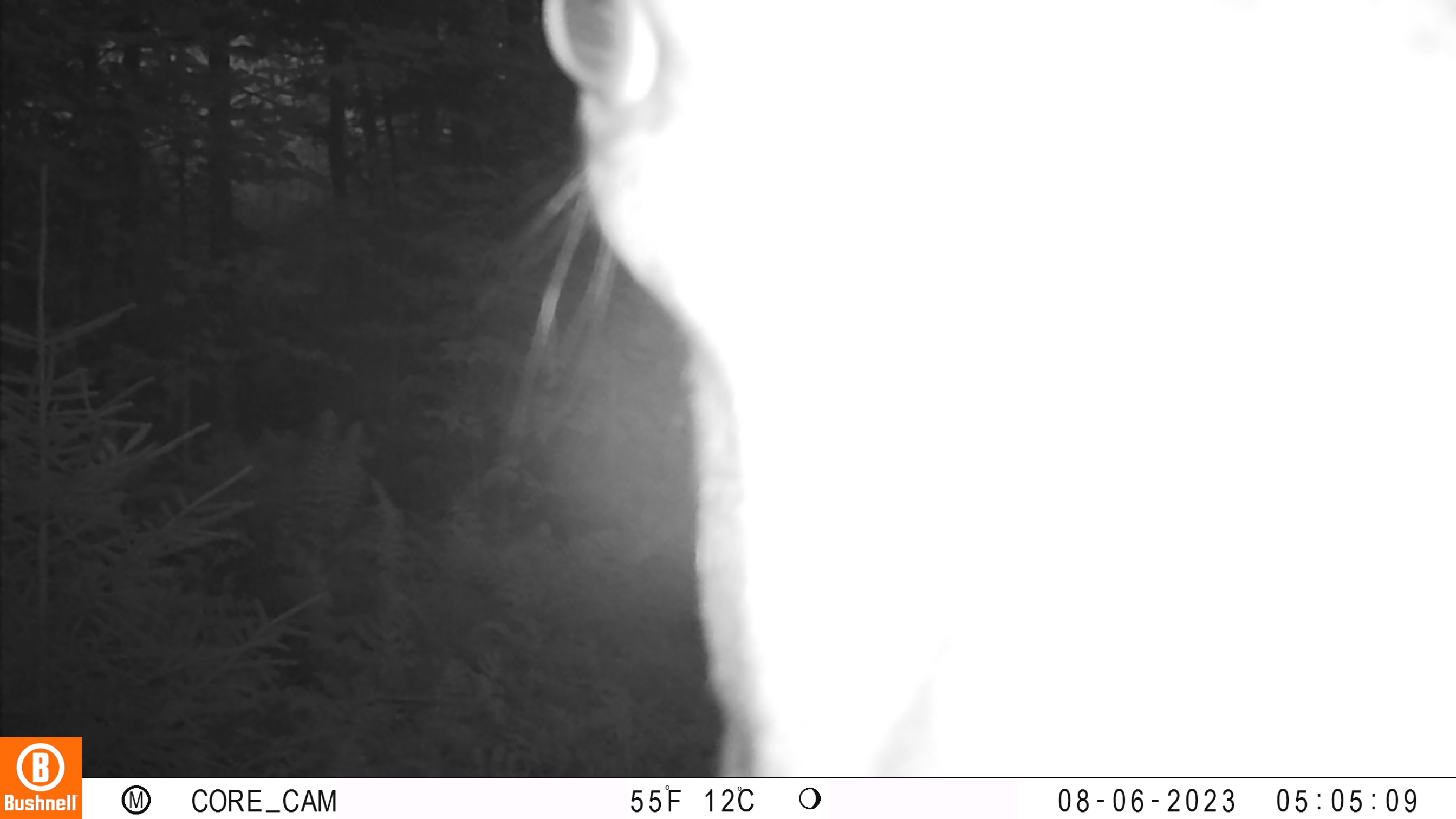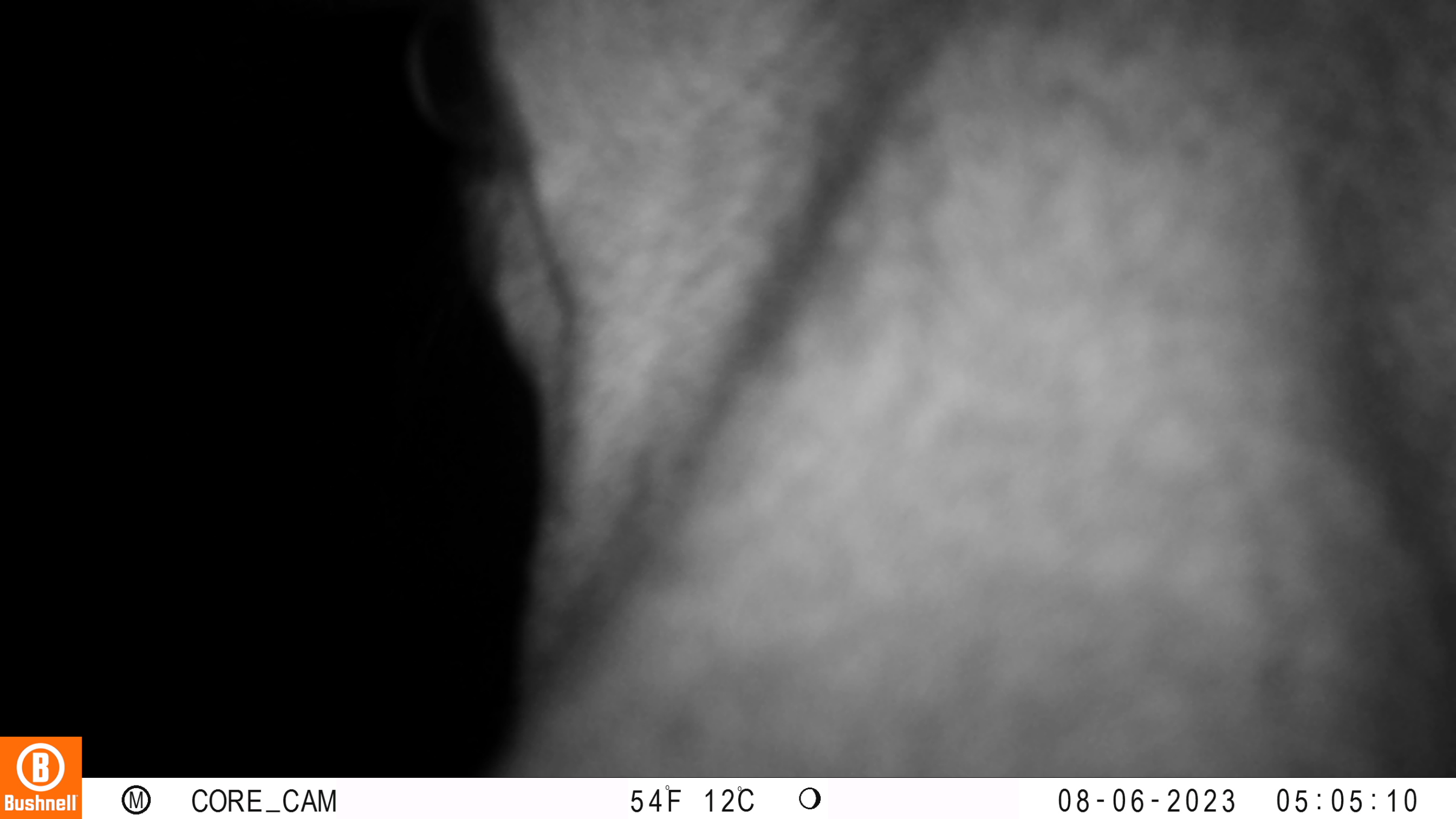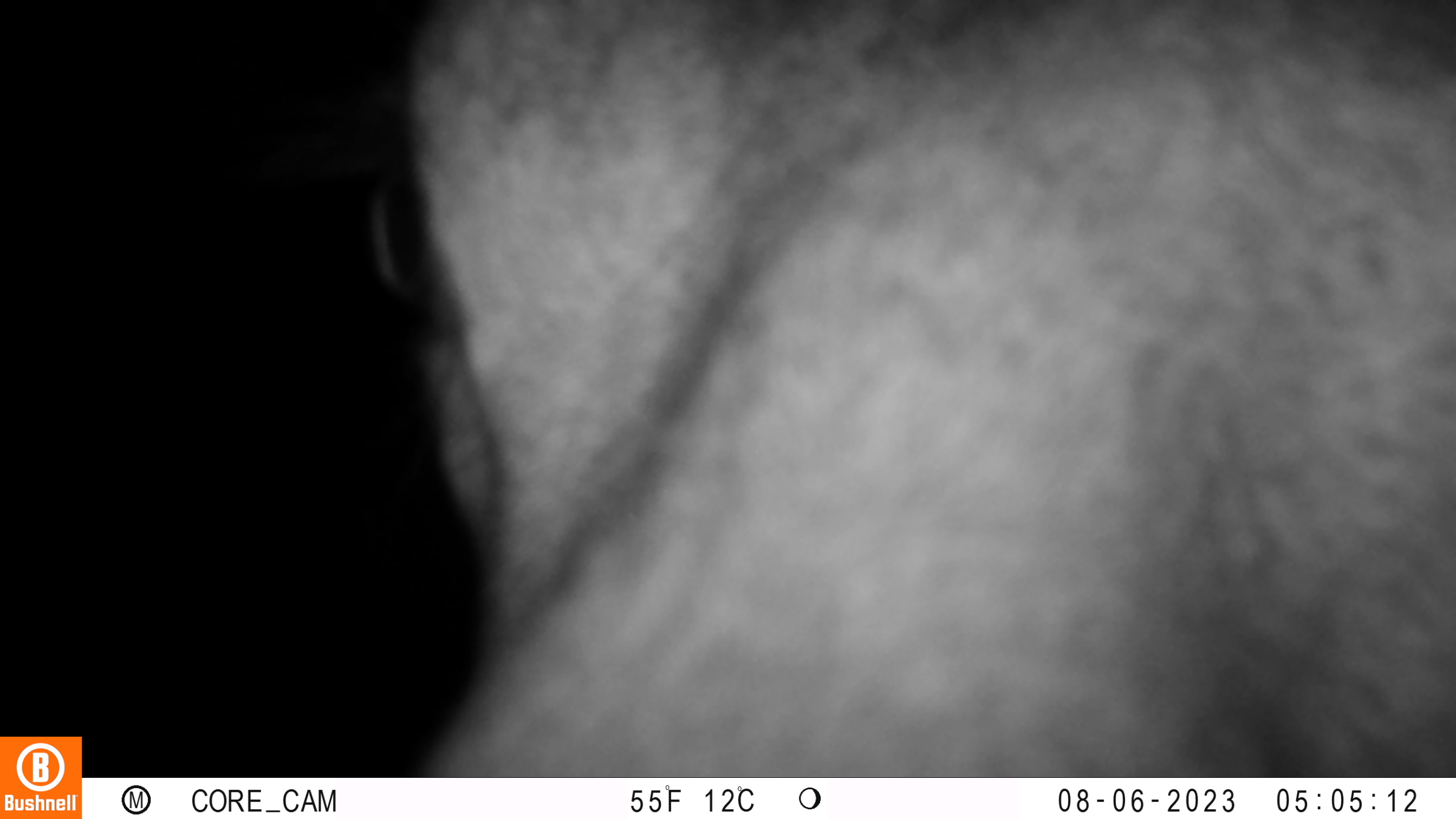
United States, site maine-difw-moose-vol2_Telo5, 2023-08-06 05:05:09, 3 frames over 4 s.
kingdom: Animalia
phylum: Chordata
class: Mammalia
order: Artiodactyla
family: Cervidae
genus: Alces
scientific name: Alces alces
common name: moose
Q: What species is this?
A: Moose (Alces alces).